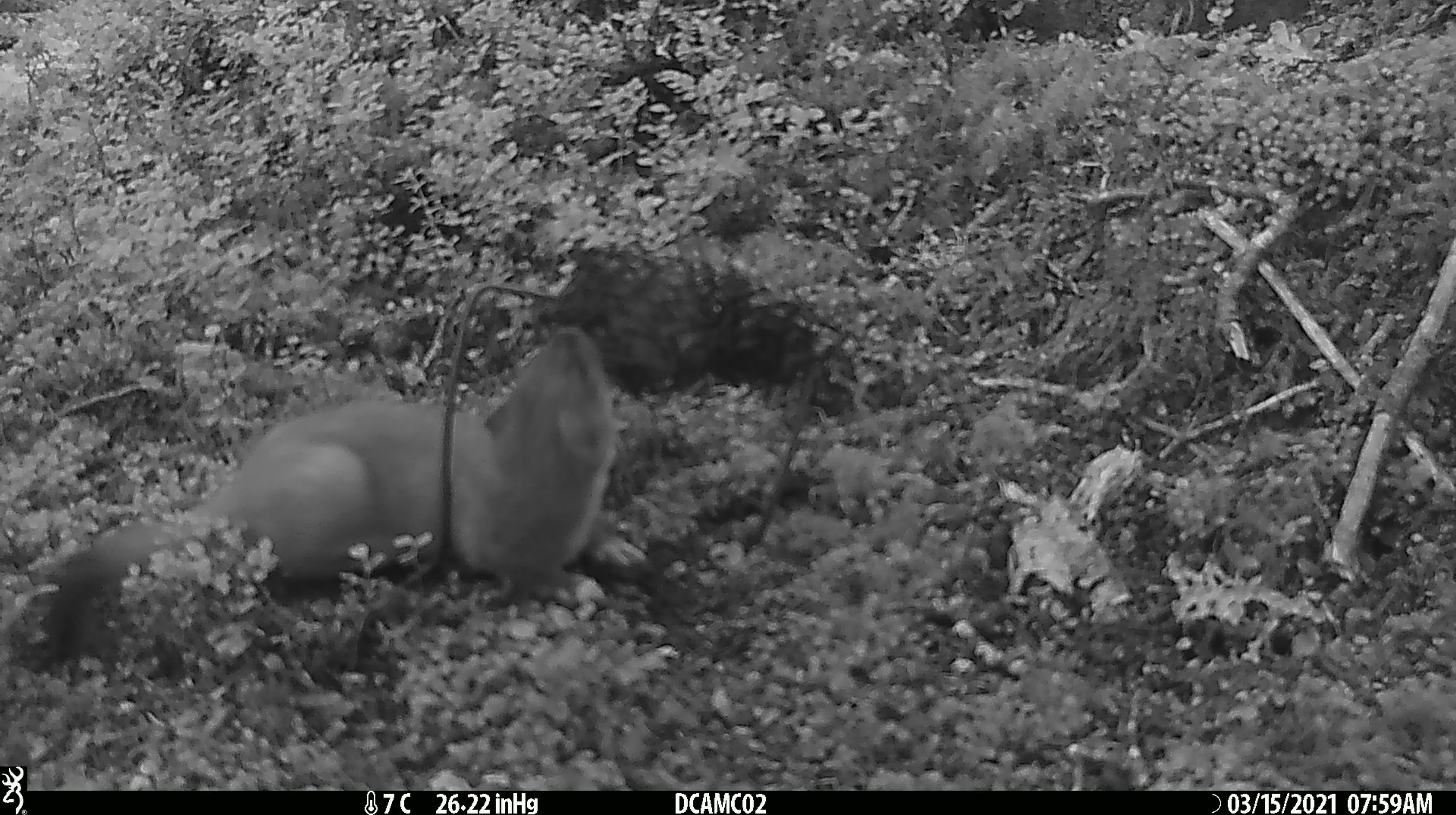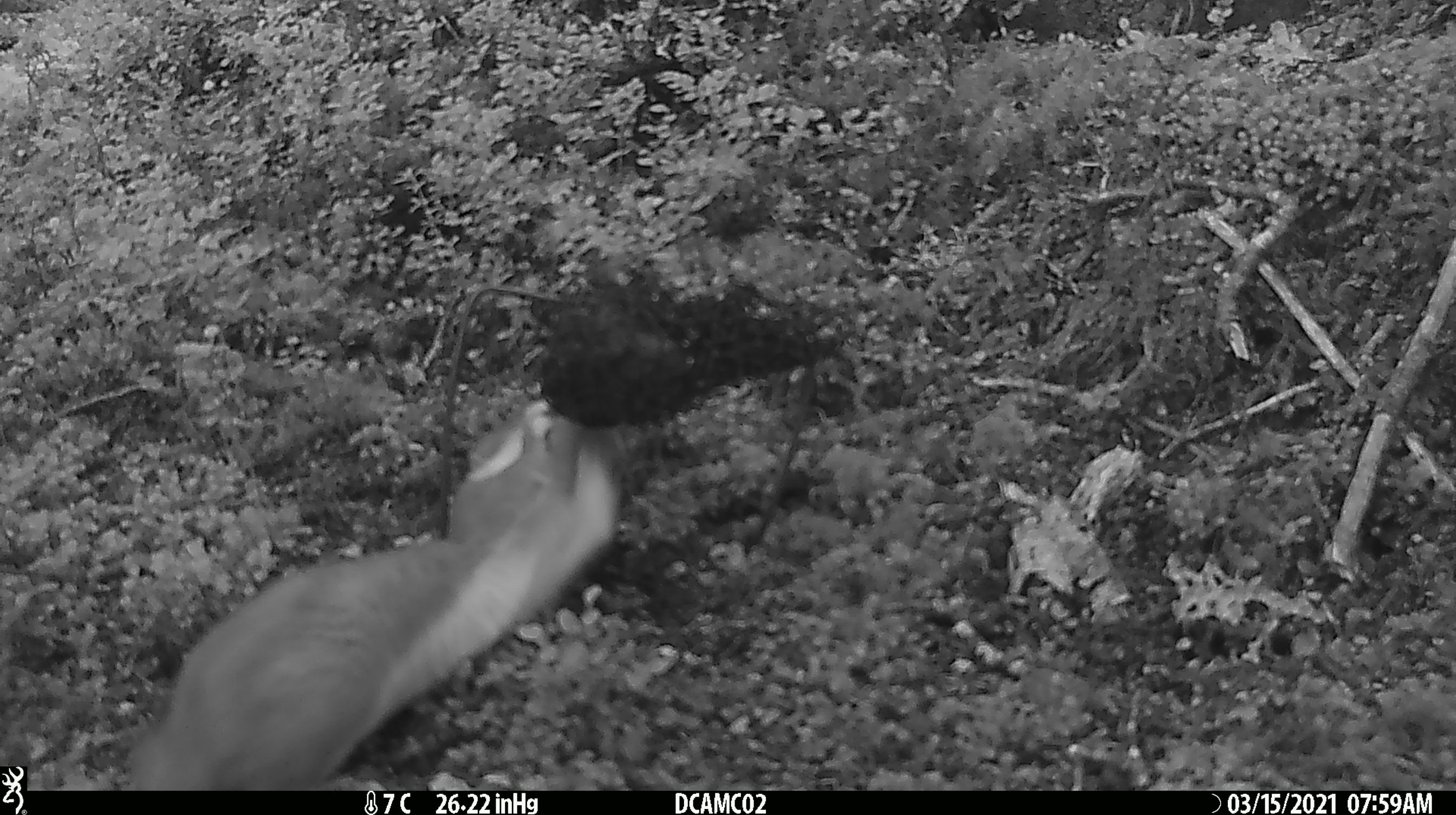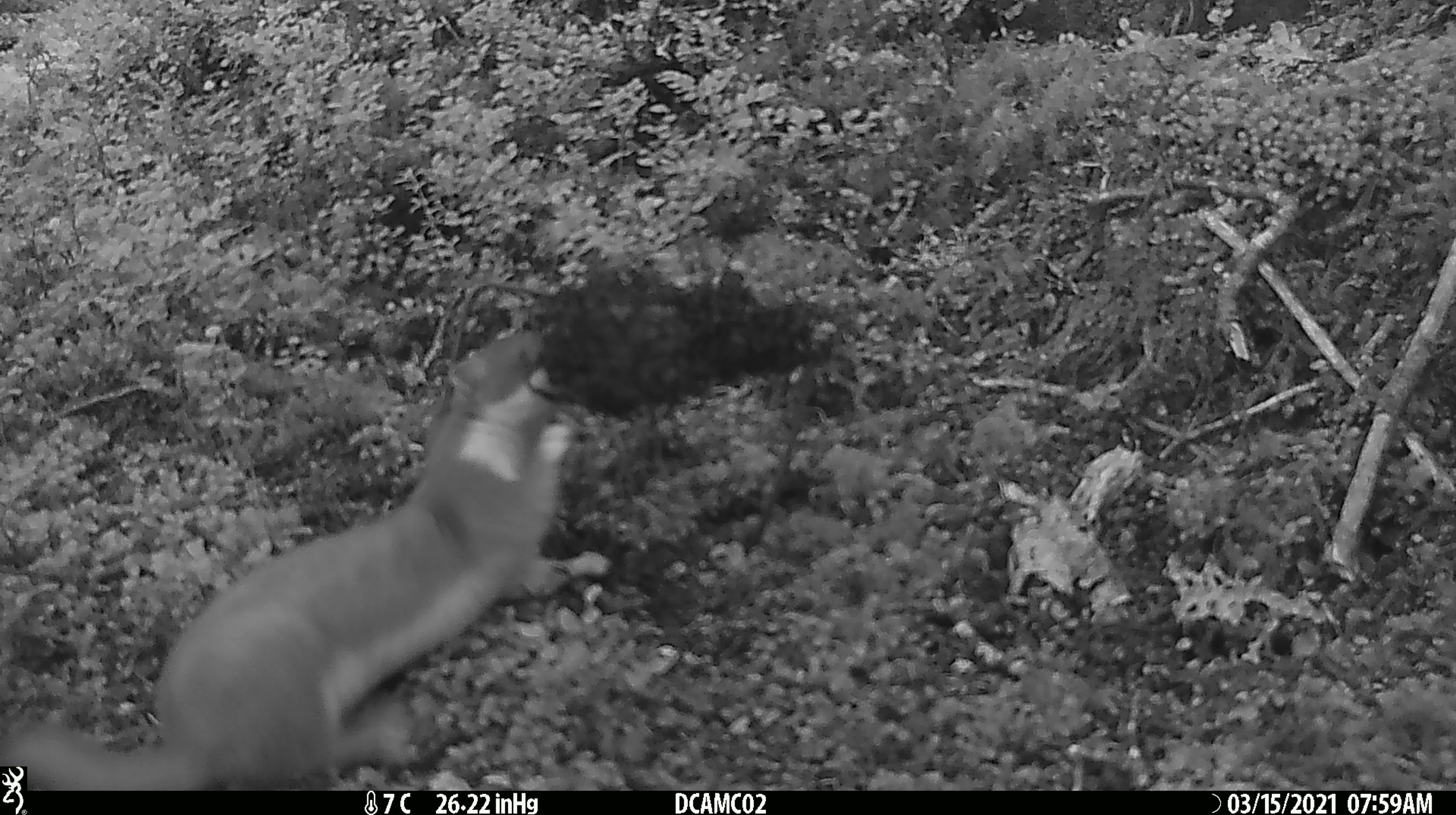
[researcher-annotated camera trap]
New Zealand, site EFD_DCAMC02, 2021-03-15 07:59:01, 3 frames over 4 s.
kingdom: Animalia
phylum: Chordata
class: Mammalia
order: Carnivora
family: Mustelidae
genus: Mustela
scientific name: Mustela erminea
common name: stoat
Stoat (Mustela erminea).